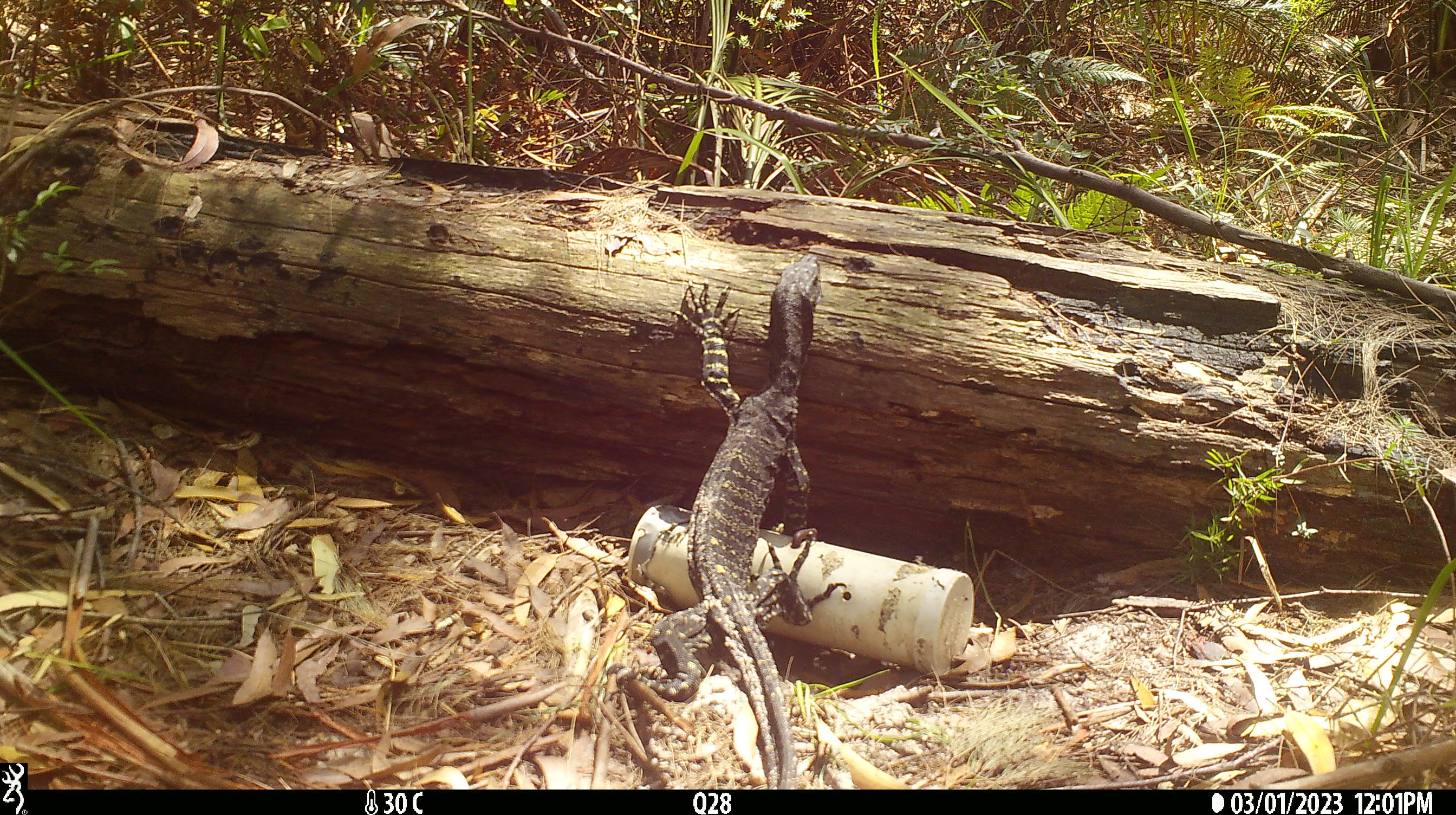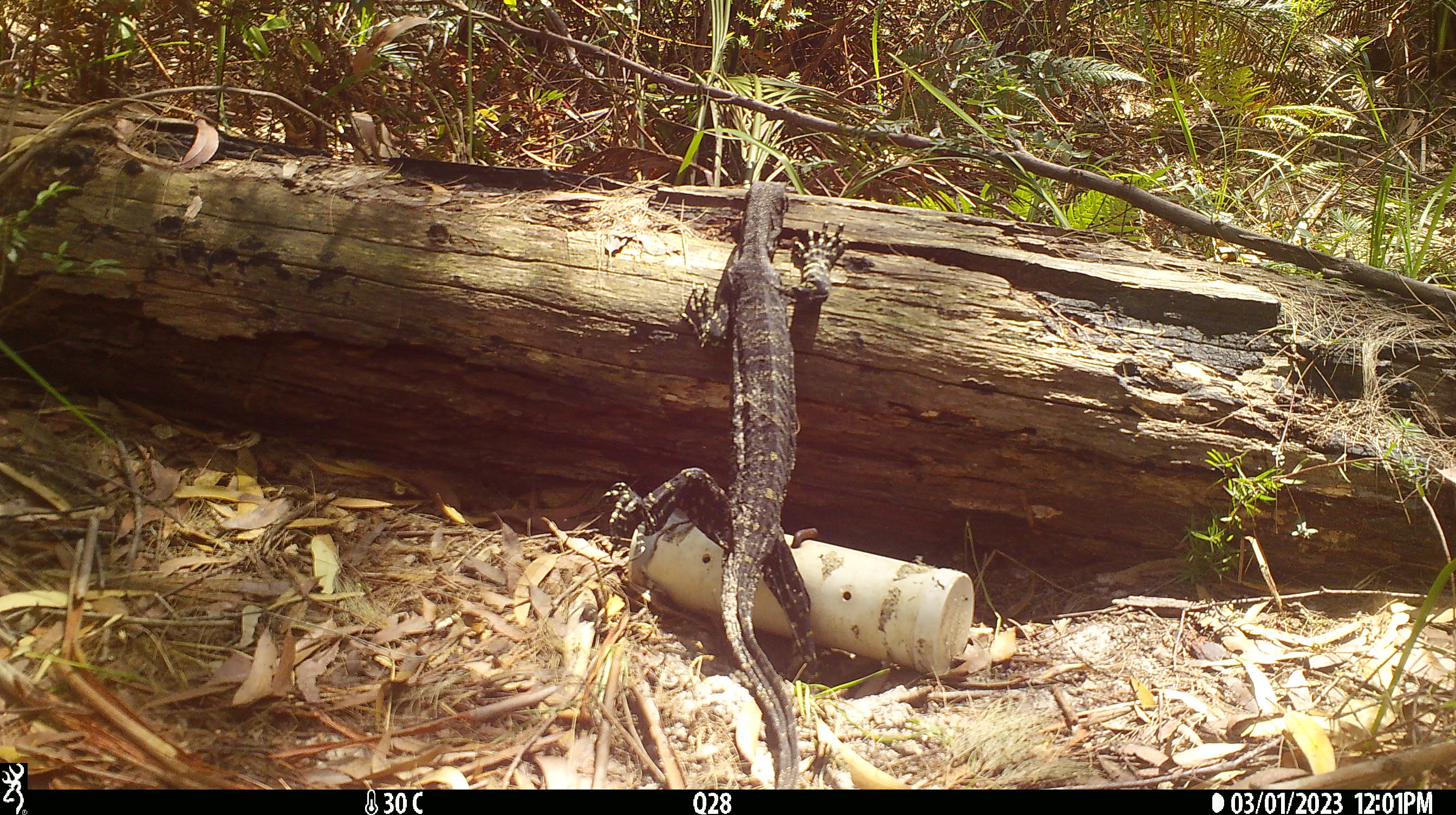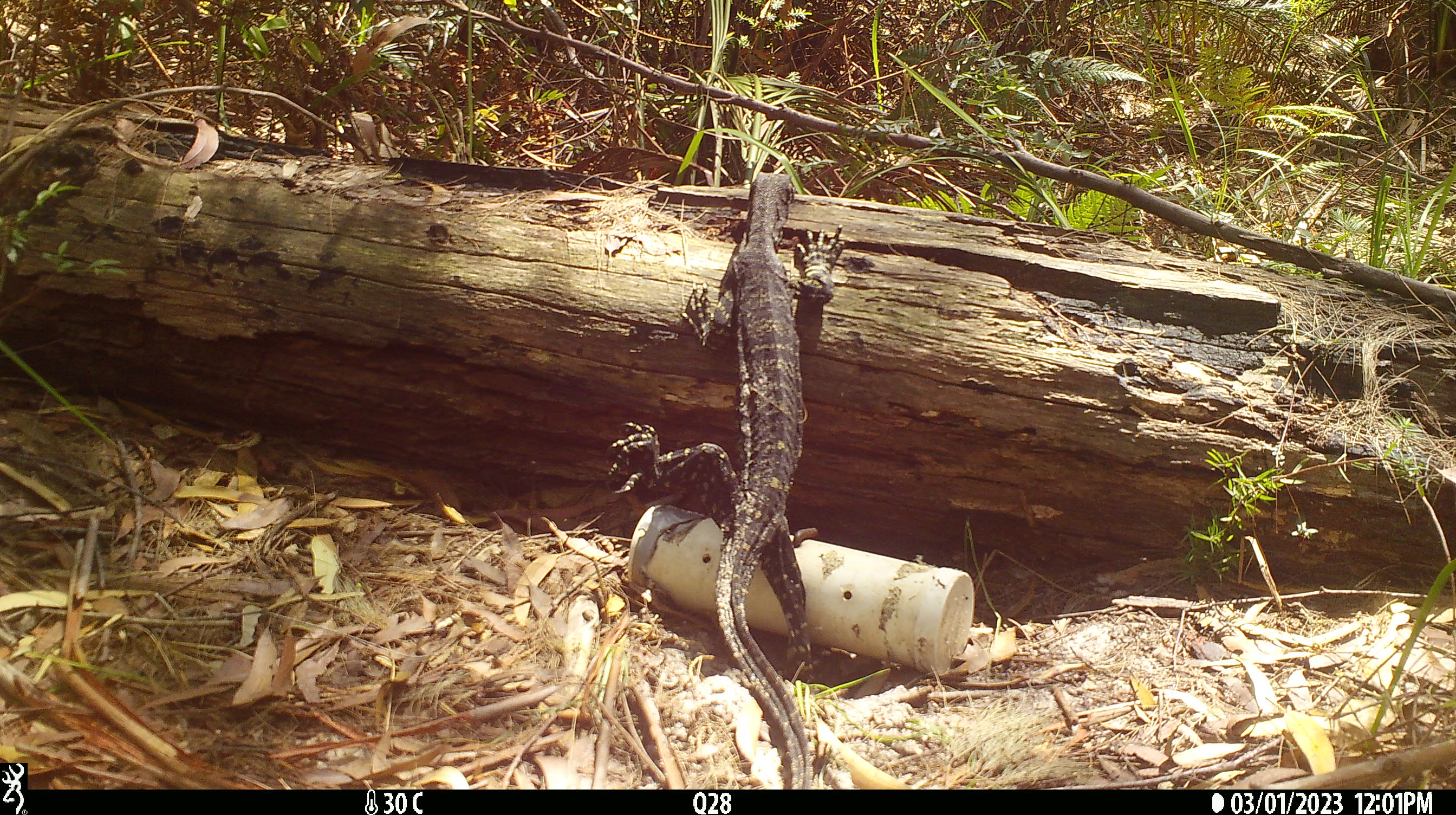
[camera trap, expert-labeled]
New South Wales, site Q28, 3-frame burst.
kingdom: Animalia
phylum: Chordata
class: Reptilia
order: Squamata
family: Varanidae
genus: Varanus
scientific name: Varanus varius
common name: lace monitor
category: goanna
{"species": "goanna (lace monitor) (Varanus varius)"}